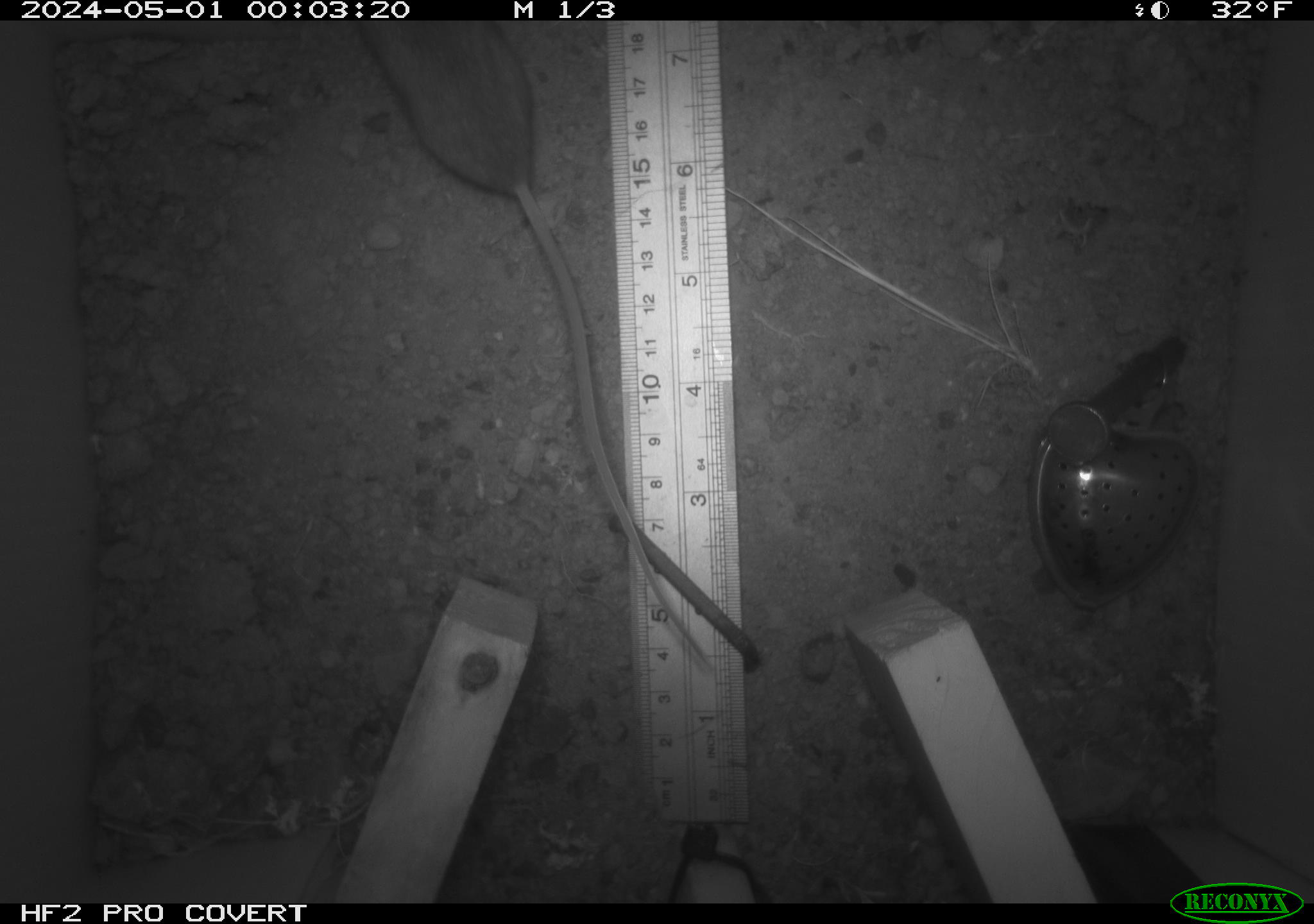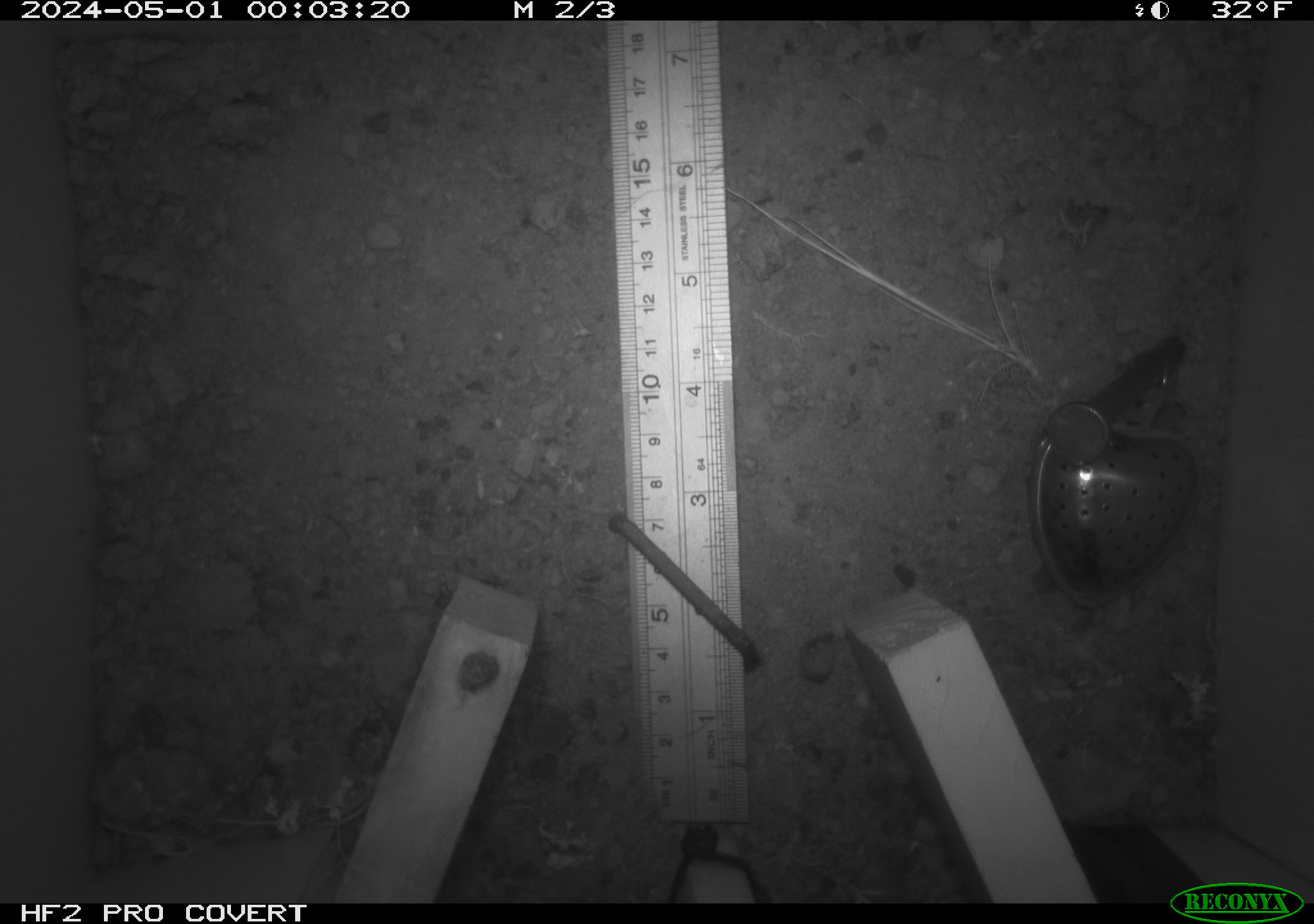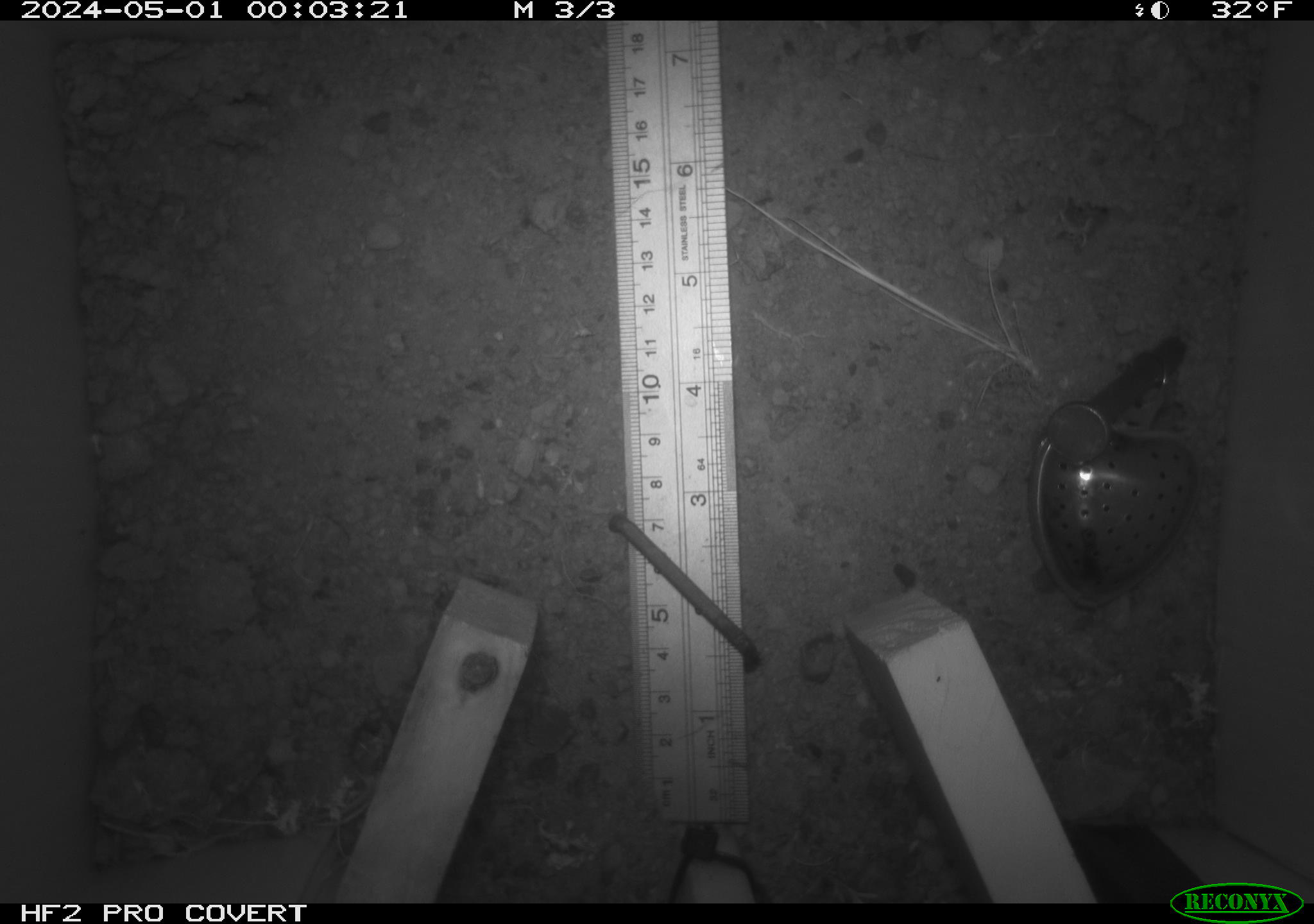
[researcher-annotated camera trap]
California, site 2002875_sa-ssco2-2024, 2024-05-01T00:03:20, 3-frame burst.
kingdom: Animalia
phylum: Chordata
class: Mammalia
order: Rodentia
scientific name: Rodentia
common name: mouse species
Mouse species (Rodentia).